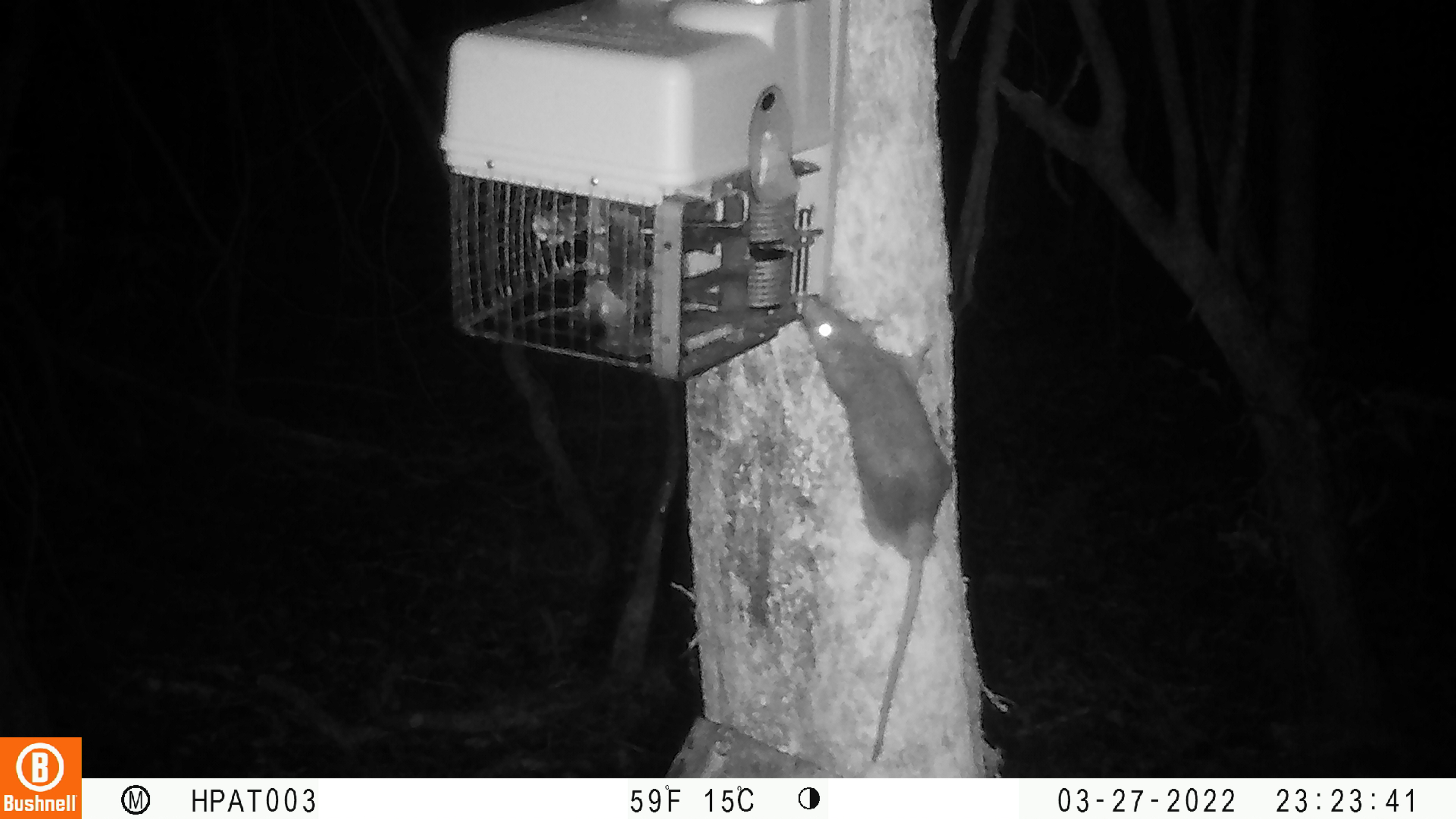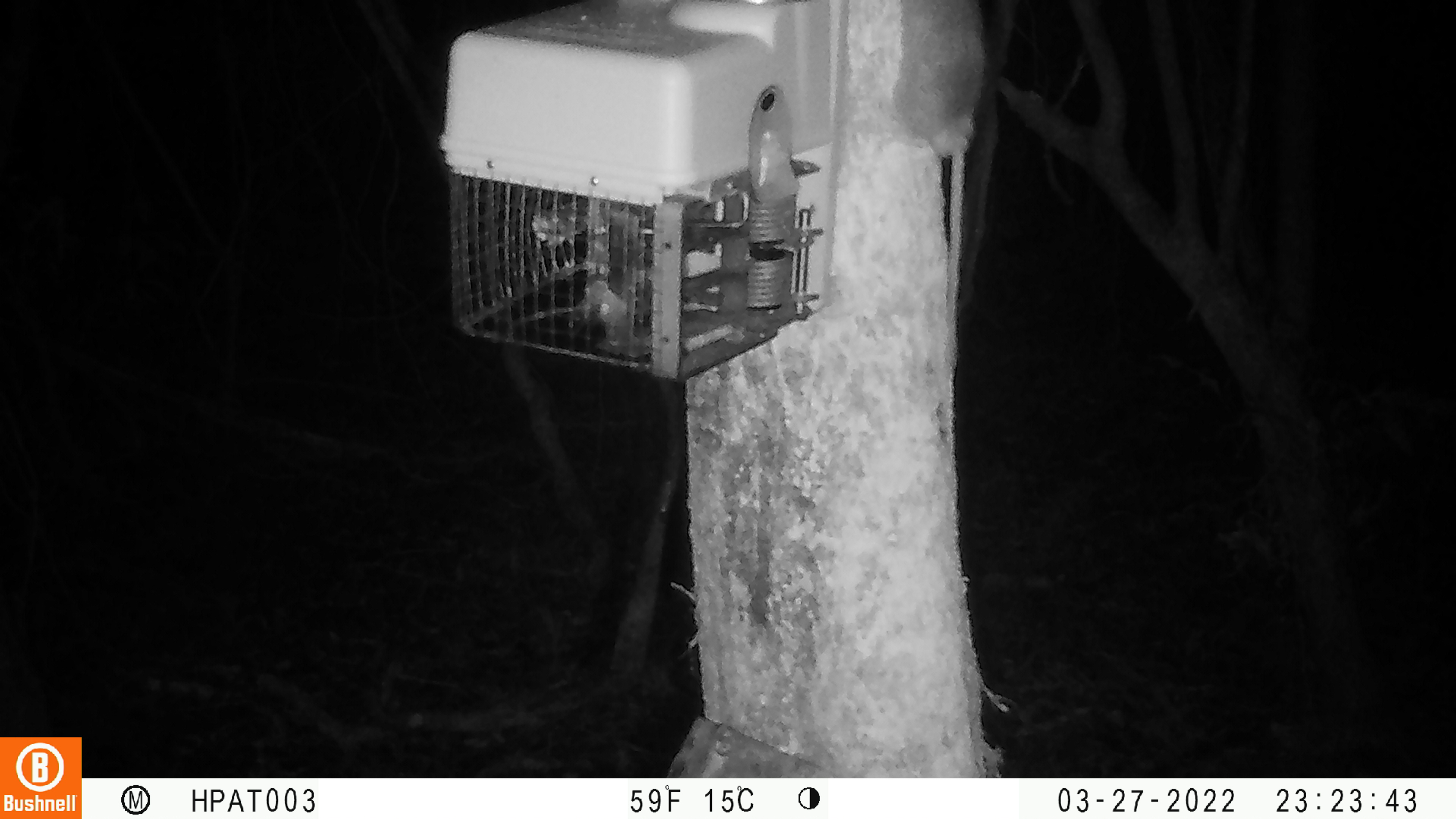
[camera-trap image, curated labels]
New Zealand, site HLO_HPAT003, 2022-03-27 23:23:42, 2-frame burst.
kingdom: Animalia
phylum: Chordata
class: Mammalia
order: Rodentia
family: Muridae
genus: Rattus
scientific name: Rattus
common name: rat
Rat (Rattus).